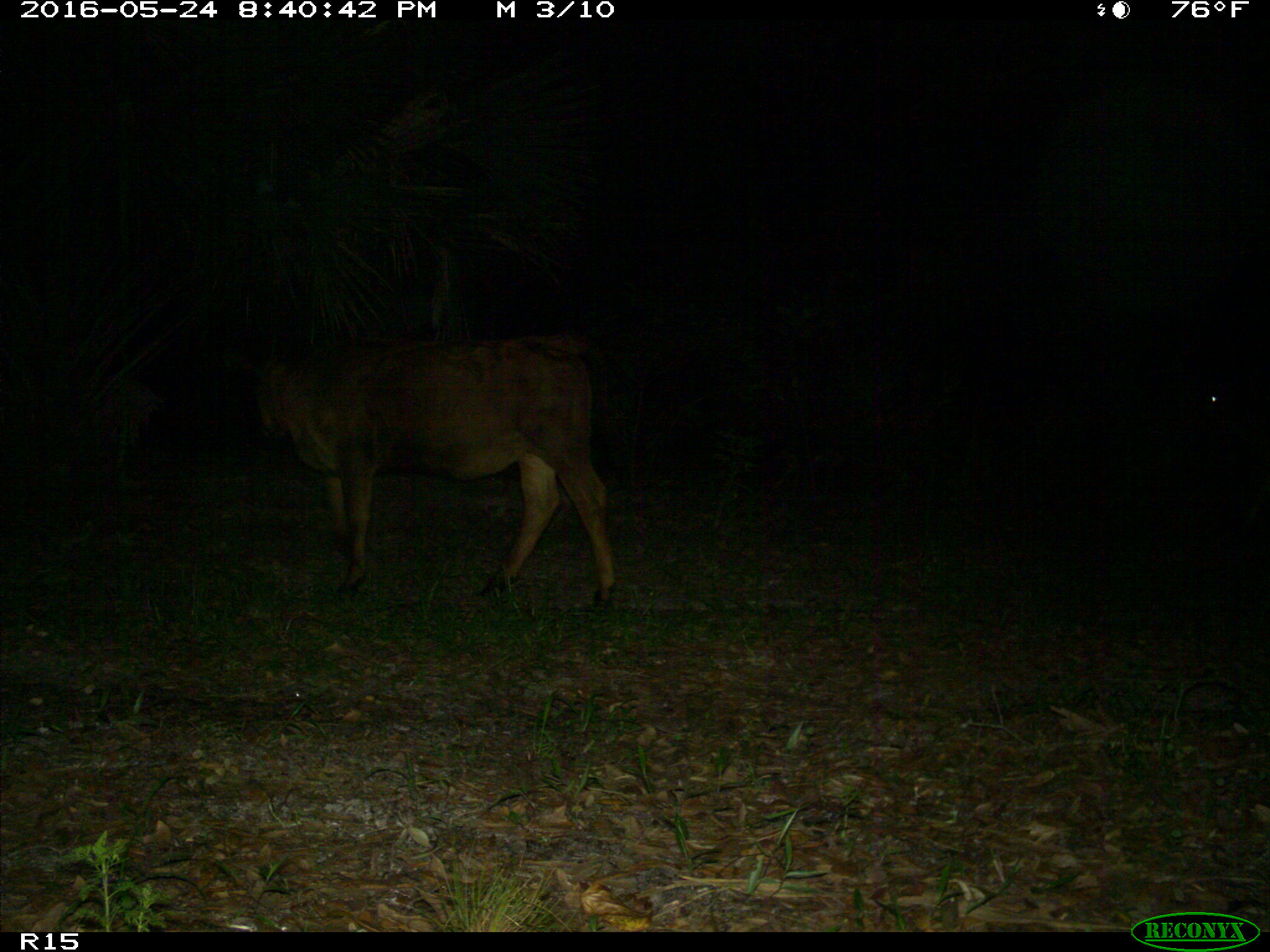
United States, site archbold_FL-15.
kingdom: Animalia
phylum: Chordata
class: Mammalia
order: Artiodactyla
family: Bovidae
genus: Bos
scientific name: Bos taurus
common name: domestic cow